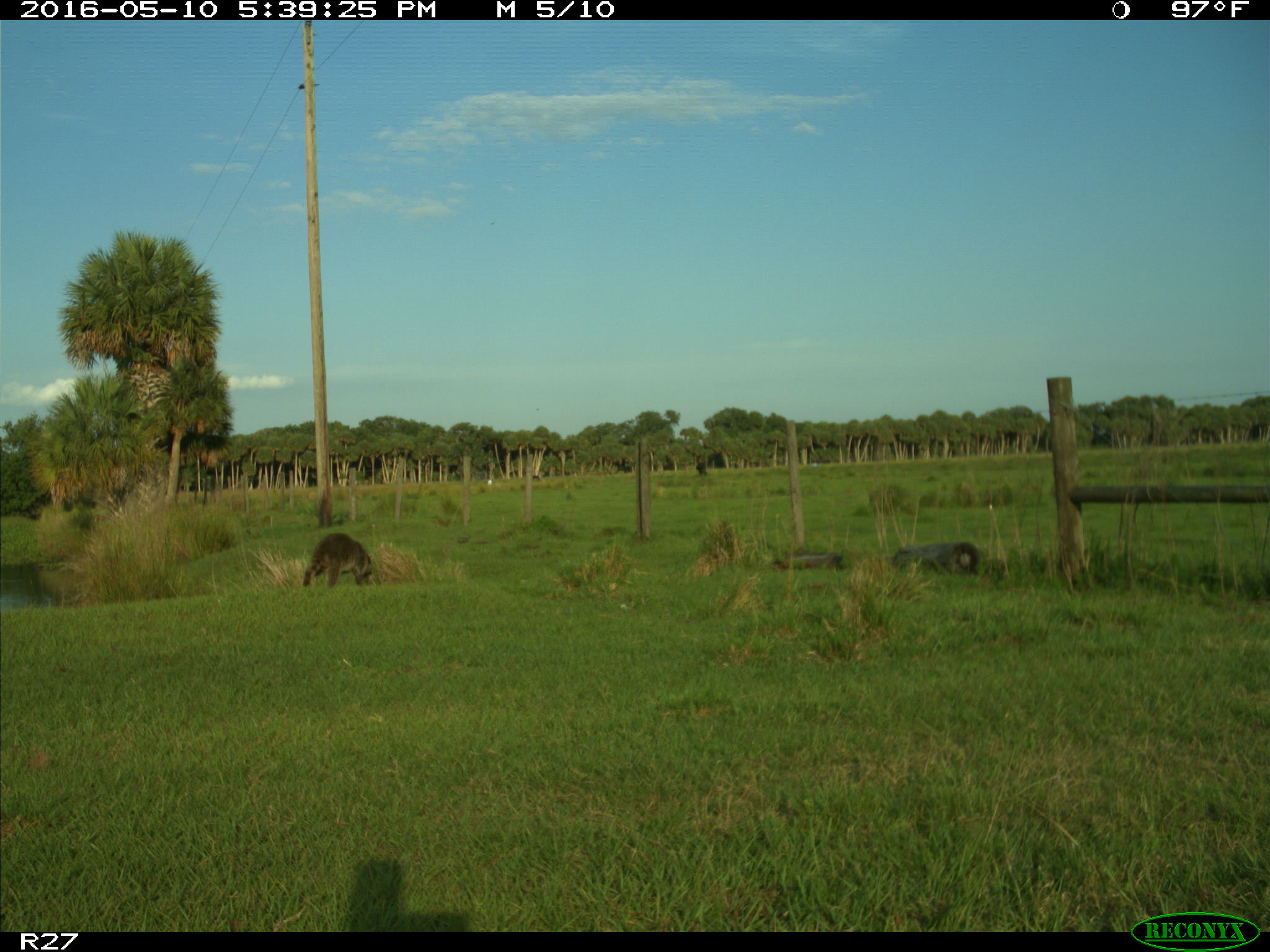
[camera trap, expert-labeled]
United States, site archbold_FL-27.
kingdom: Animalia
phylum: Chordata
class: Mammalia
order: Carnivora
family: Procyonidae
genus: Procyon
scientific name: Procyon lotor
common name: common raccoon